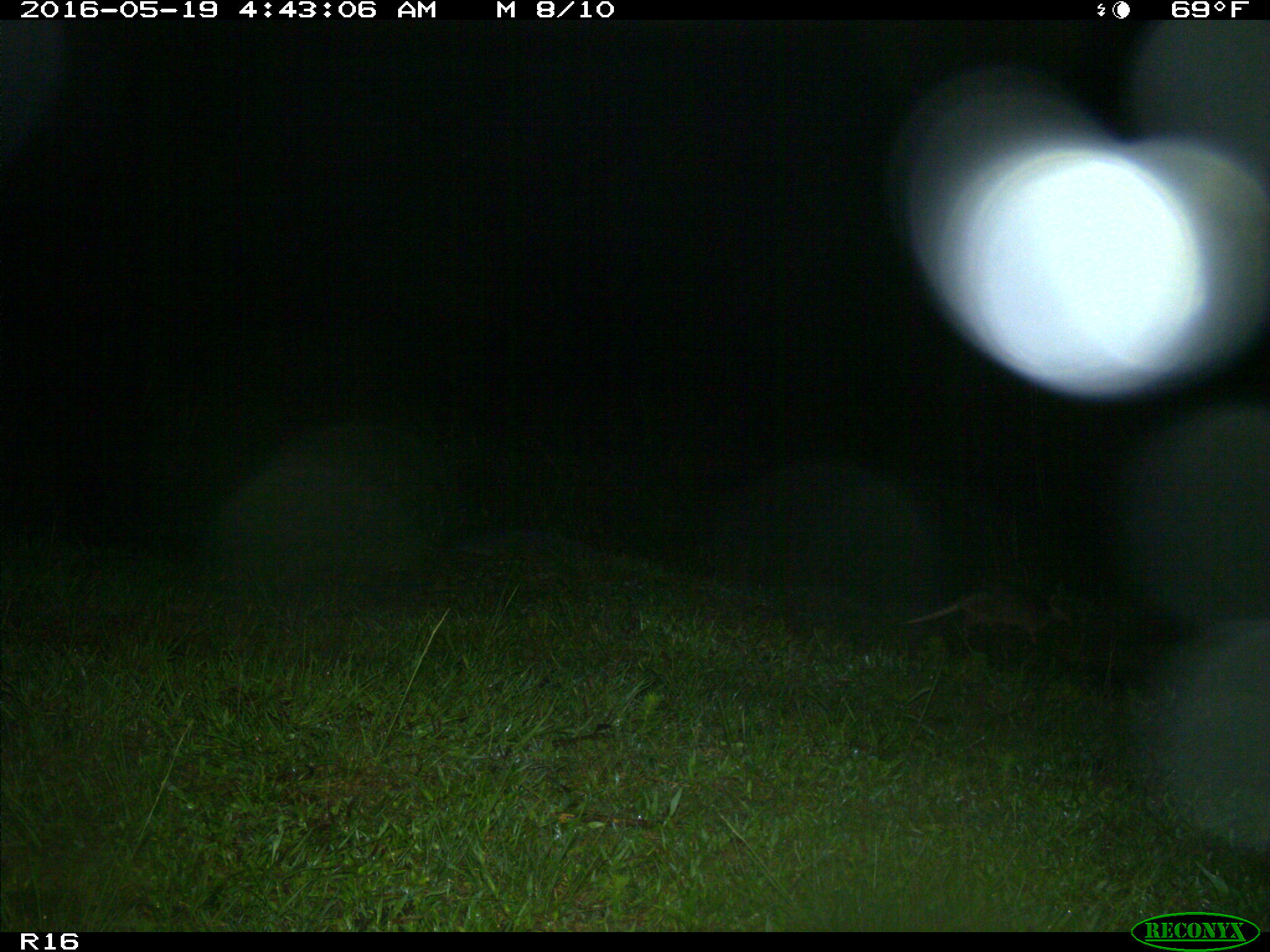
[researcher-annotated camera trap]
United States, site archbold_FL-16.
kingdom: Animalia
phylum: Chordata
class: Mammalia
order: Cingulata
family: Dasypodidae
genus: Dasypus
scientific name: Dasypus novemcinctus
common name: nine-banded armadillo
Dasypus novemcinctus (nine-banded armadillo).